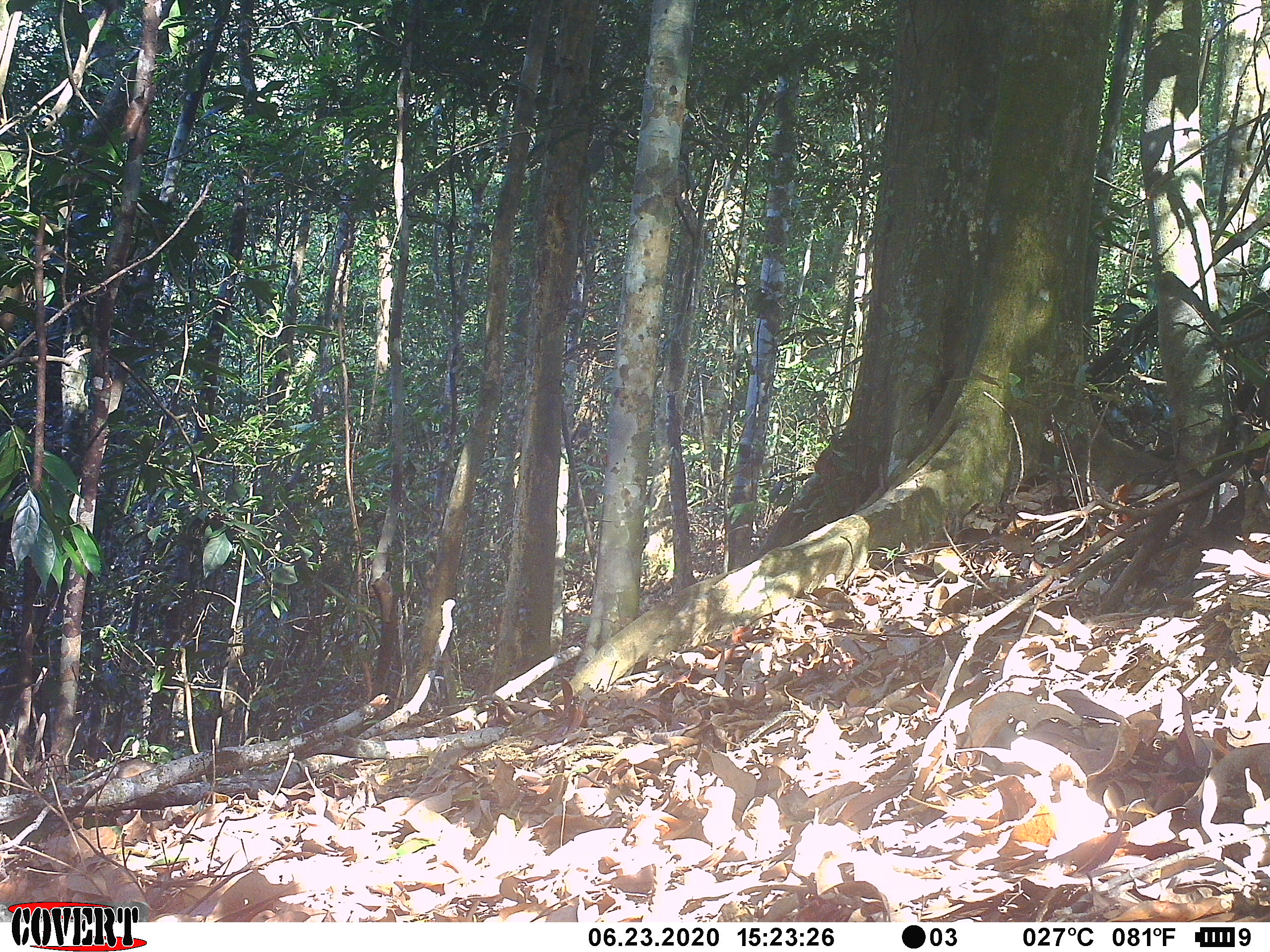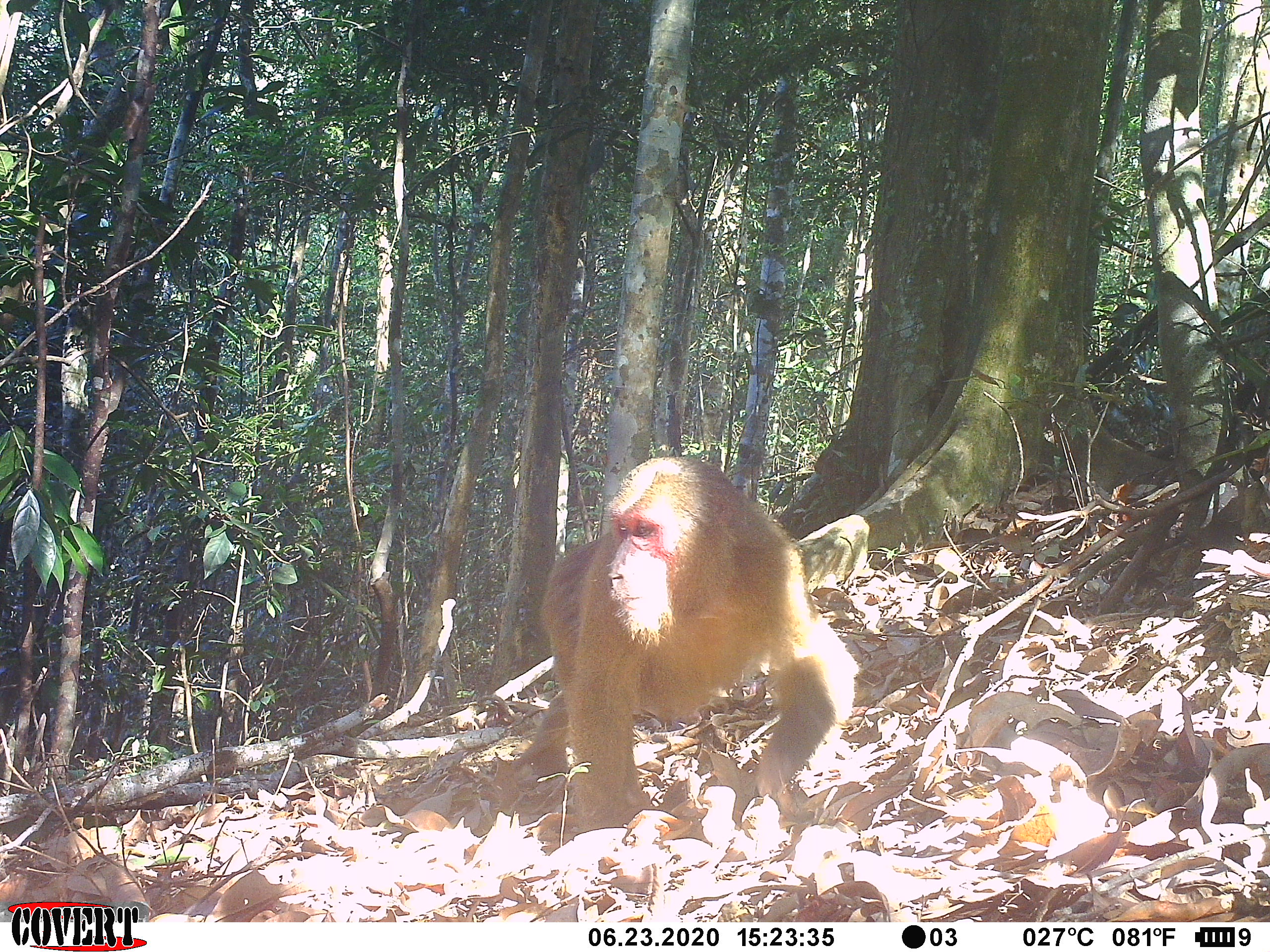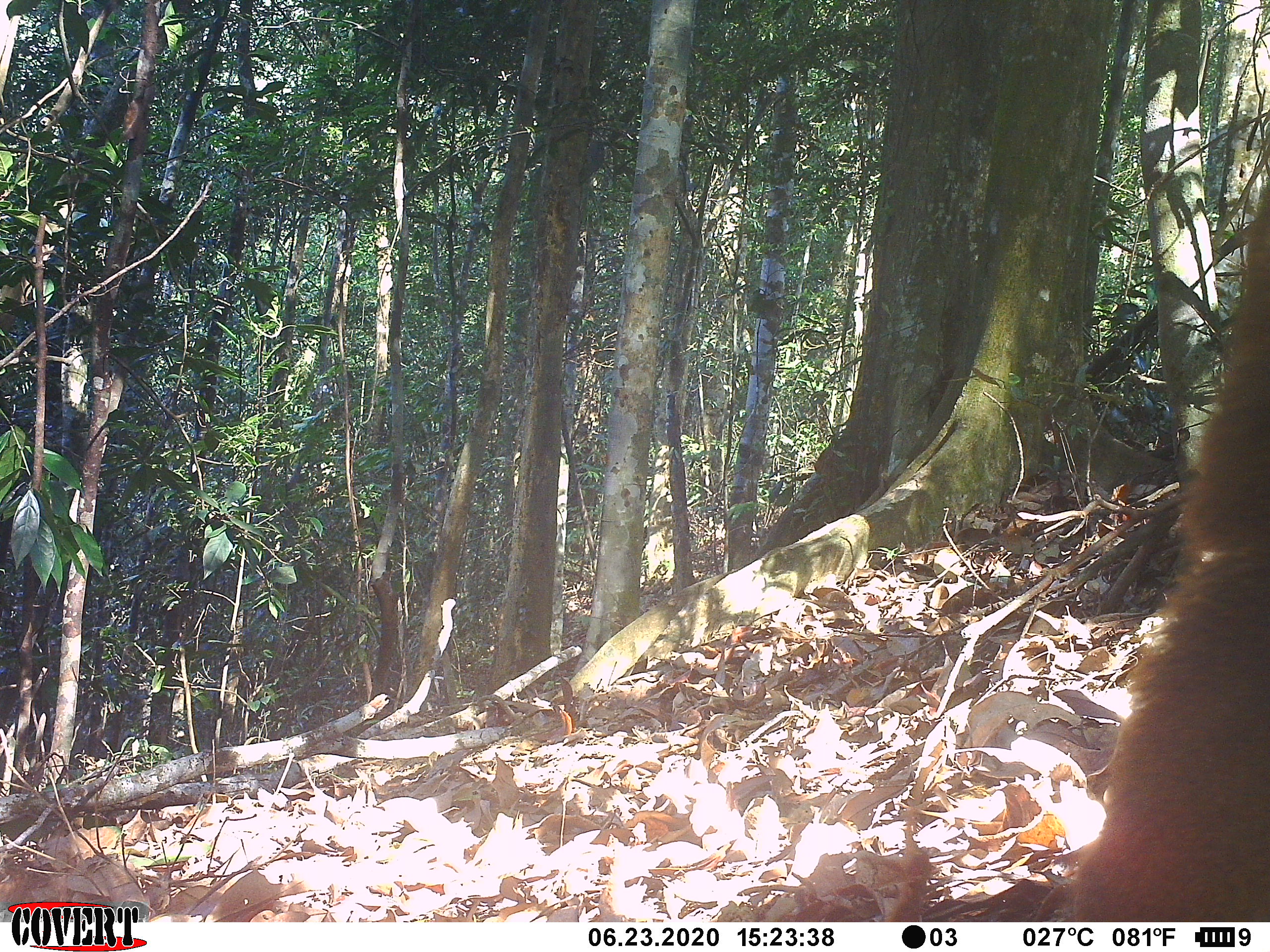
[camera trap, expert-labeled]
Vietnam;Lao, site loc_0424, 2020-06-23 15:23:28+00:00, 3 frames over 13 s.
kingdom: Animalia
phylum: Chordata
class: Mammalia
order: Primates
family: Cercopithecidae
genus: Macaca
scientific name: Macaca arctoides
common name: stump-tailed macaque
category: stump tailed macaque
Stump tailed macaque (stump-tailed macaque) (Macaca arctoides). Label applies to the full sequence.